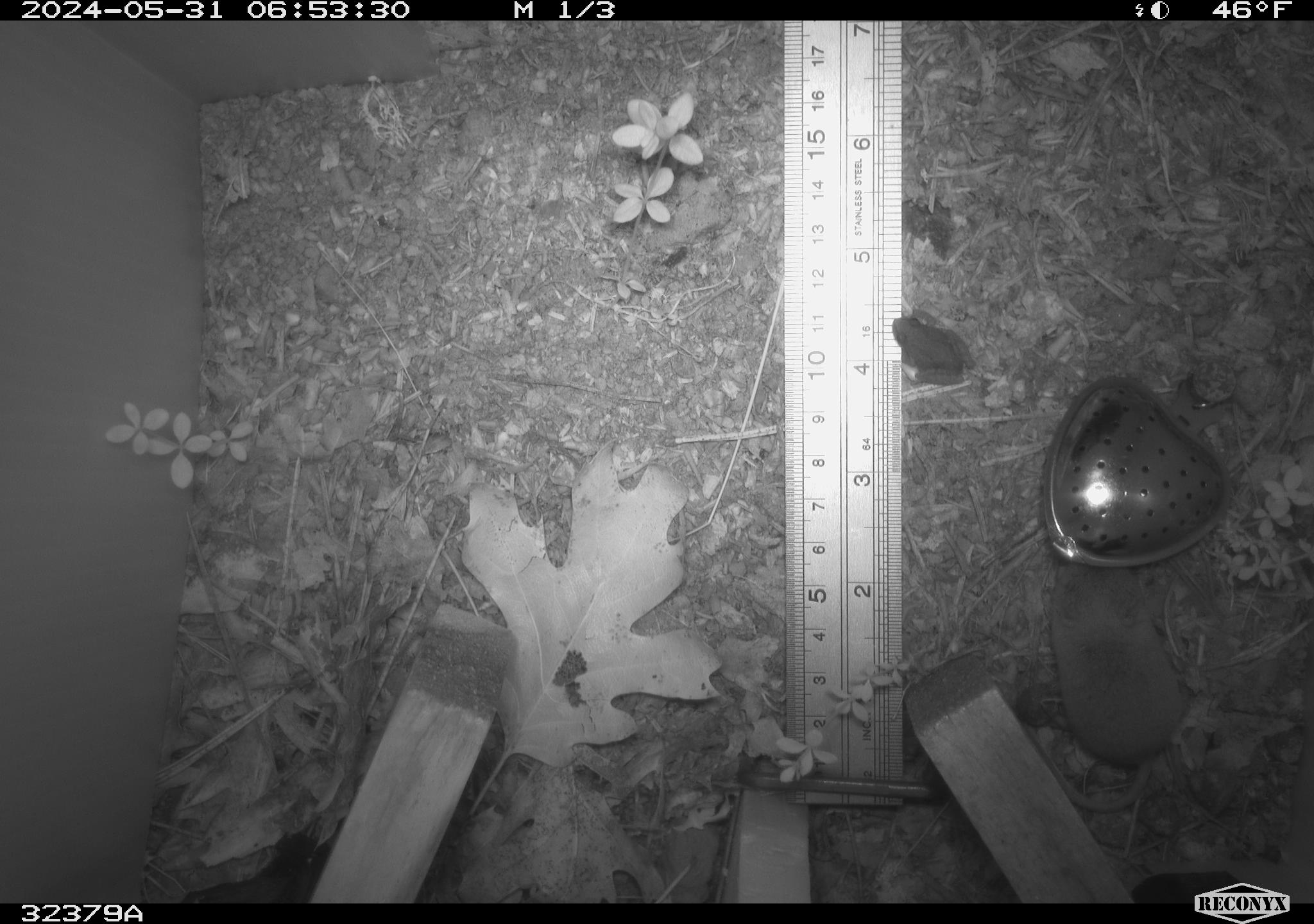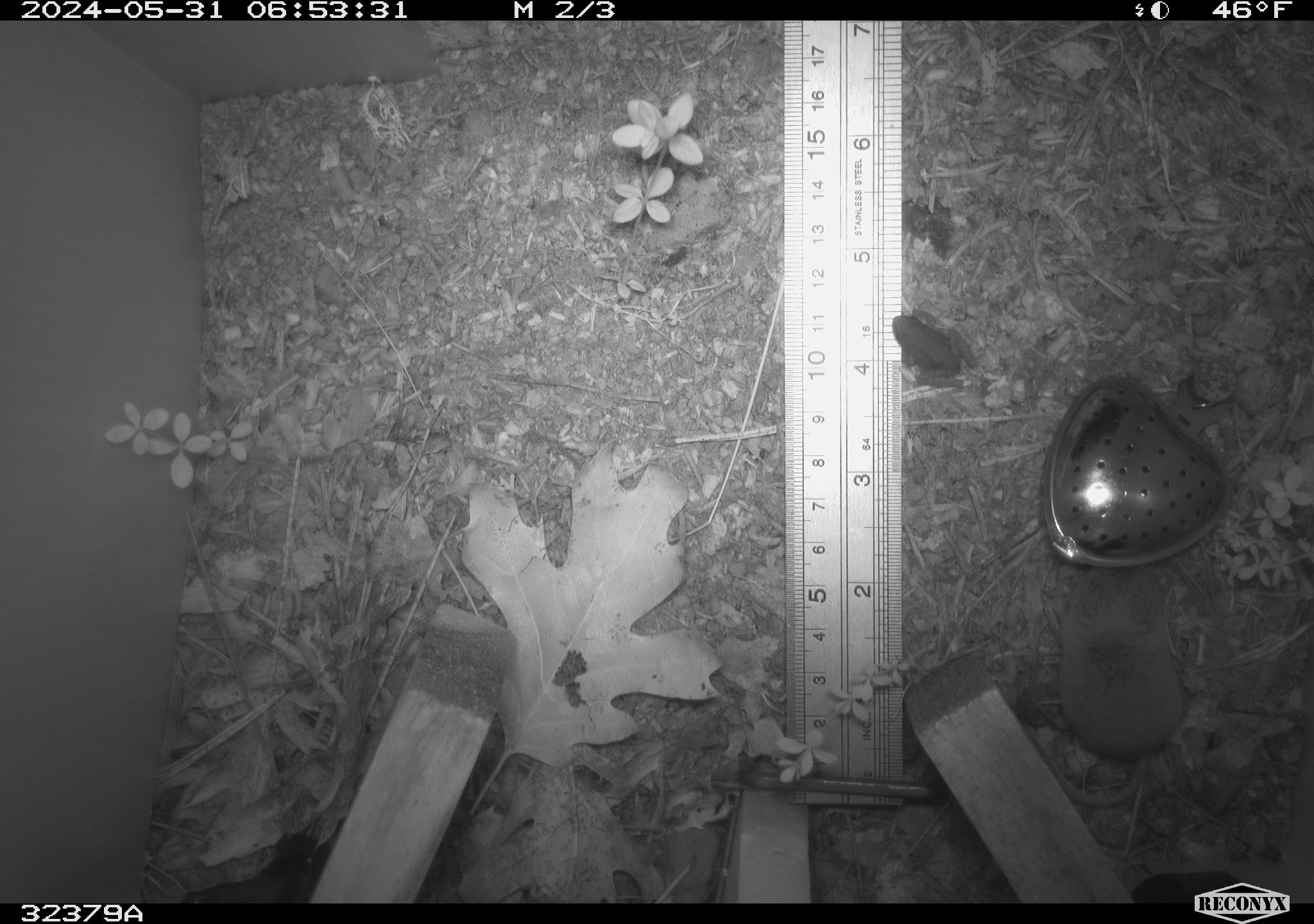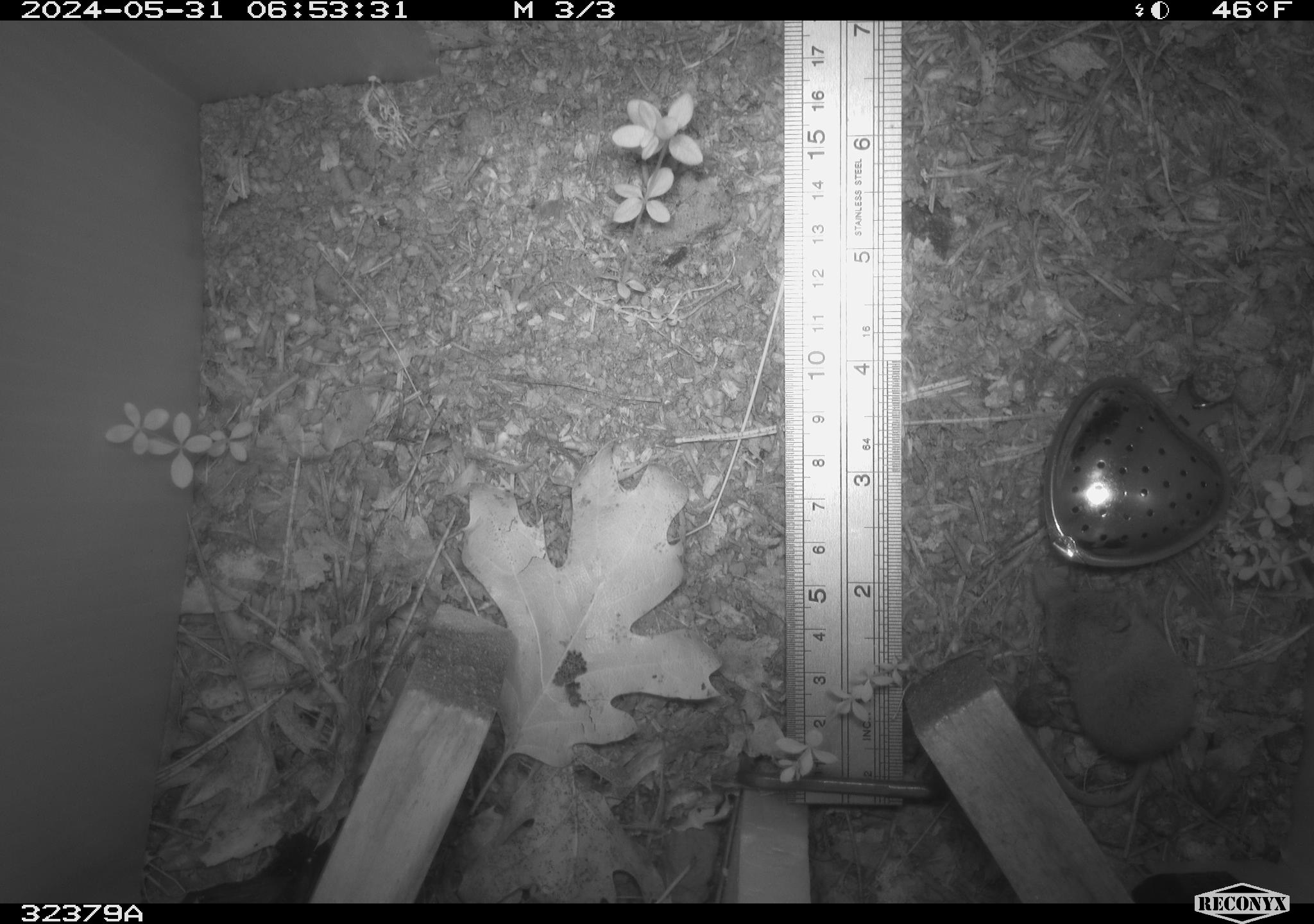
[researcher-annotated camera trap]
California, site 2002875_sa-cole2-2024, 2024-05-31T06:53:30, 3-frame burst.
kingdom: Animalia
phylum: Chordata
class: Mammalia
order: Eulipotyphla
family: Soricidae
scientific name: Soricidae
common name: shrews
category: soricidae family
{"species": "soricidae family (shrews) (Soricidae)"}